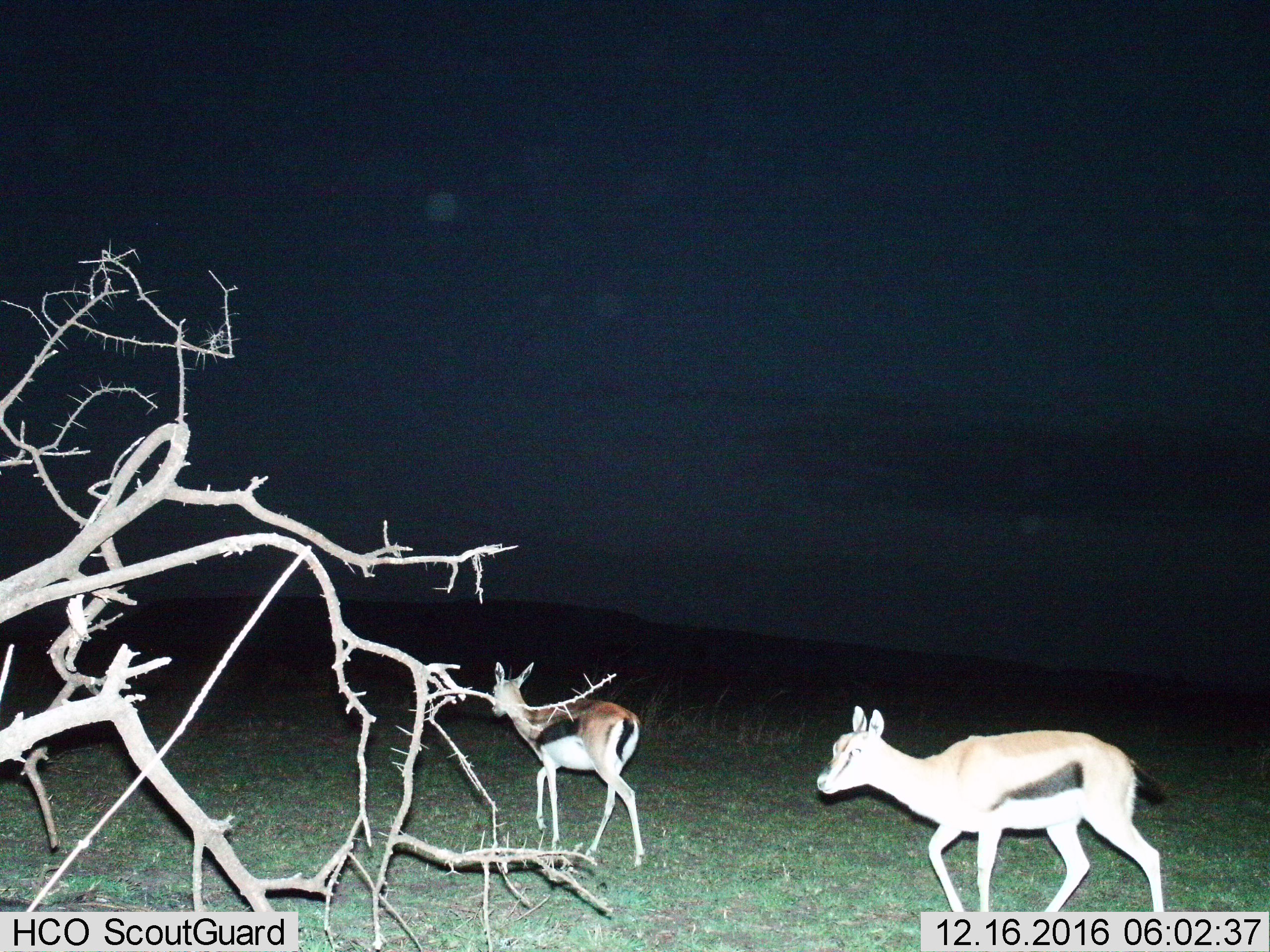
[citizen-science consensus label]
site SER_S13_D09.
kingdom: Animalia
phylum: Chordata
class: Mammalia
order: Artiodactyla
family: Bovidae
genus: Eudorcas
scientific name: Eudorcas thomsonii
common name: thomson's gazelle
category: gazellethomsons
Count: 2.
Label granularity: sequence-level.